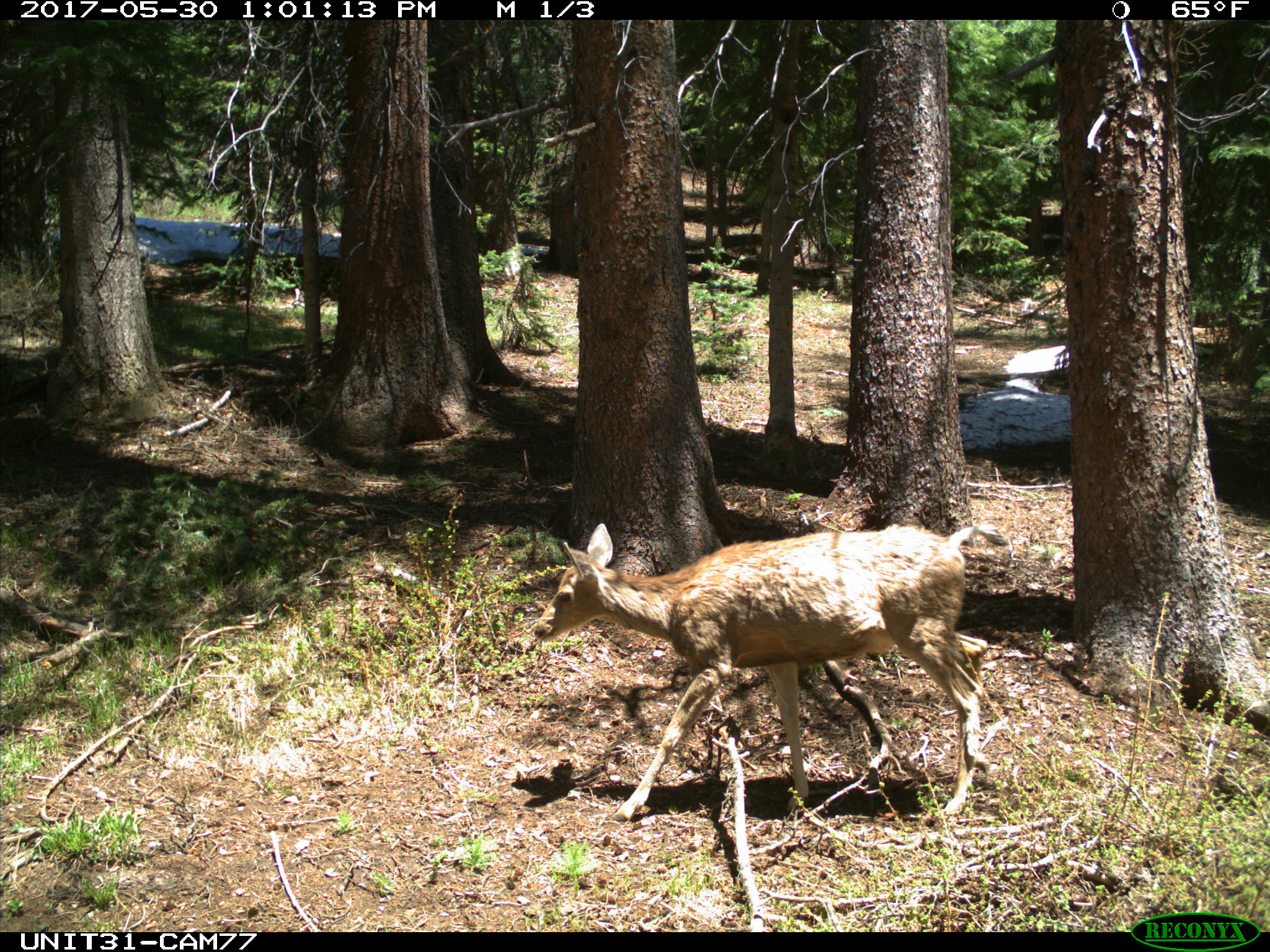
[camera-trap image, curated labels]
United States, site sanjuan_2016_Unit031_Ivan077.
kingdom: Animalia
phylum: Chordata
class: Mammalia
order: Artiodactyla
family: Cervidae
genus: Odocoileus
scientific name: Odocoileus hemionus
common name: mule deer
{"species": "Odocoileus hemionus (mule deer)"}